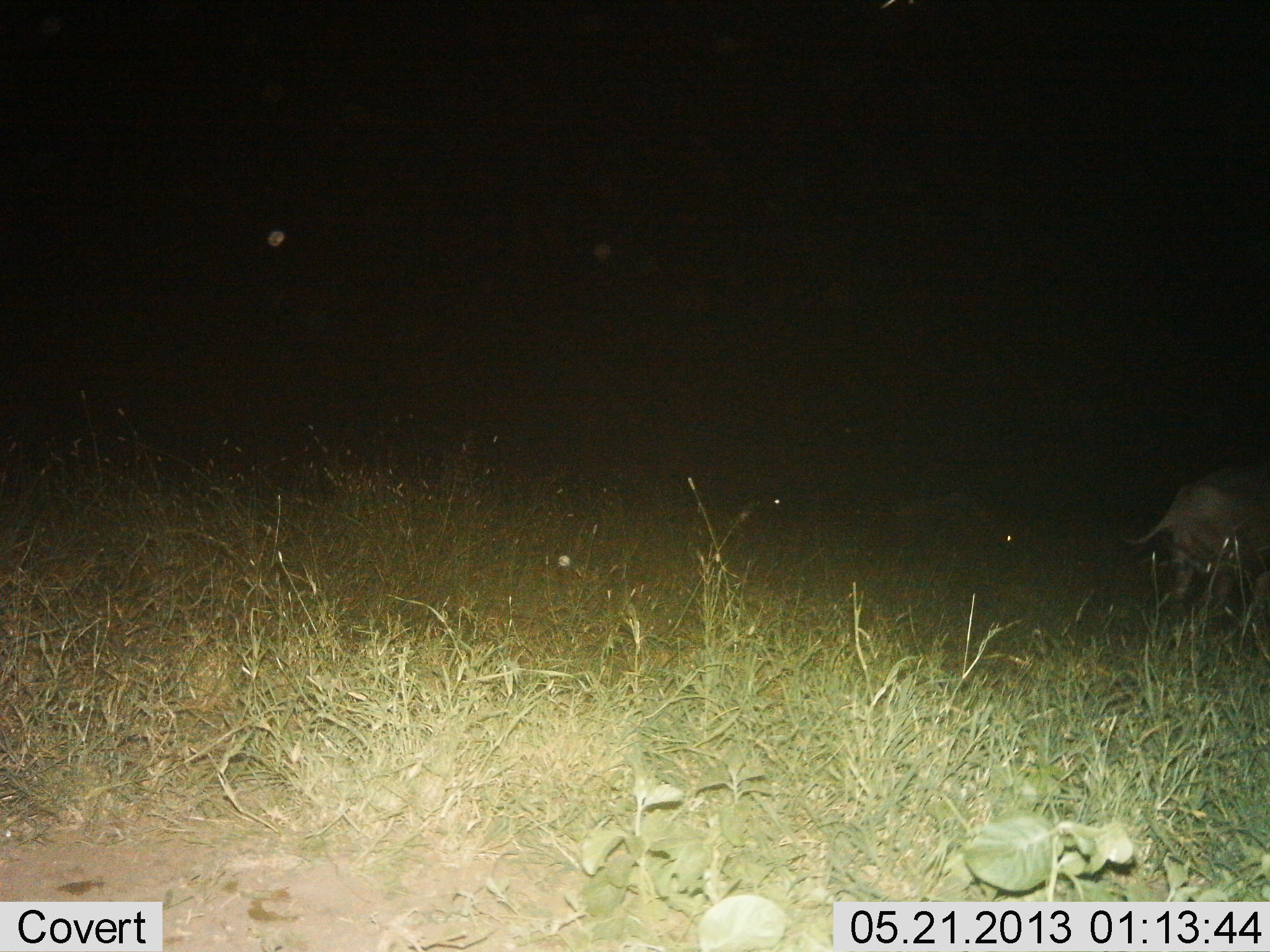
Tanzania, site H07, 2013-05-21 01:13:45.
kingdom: Animalia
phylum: Chordata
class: Mammalia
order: Artiodactyla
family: Suidae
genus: Phacochoerus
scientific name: Phacochoerus africanus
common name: warthog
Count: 1.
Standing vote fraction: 36%.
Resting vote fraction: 0%.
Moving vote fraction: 64%.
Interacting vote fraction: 0%.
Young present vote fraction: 0%.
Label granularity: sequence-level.